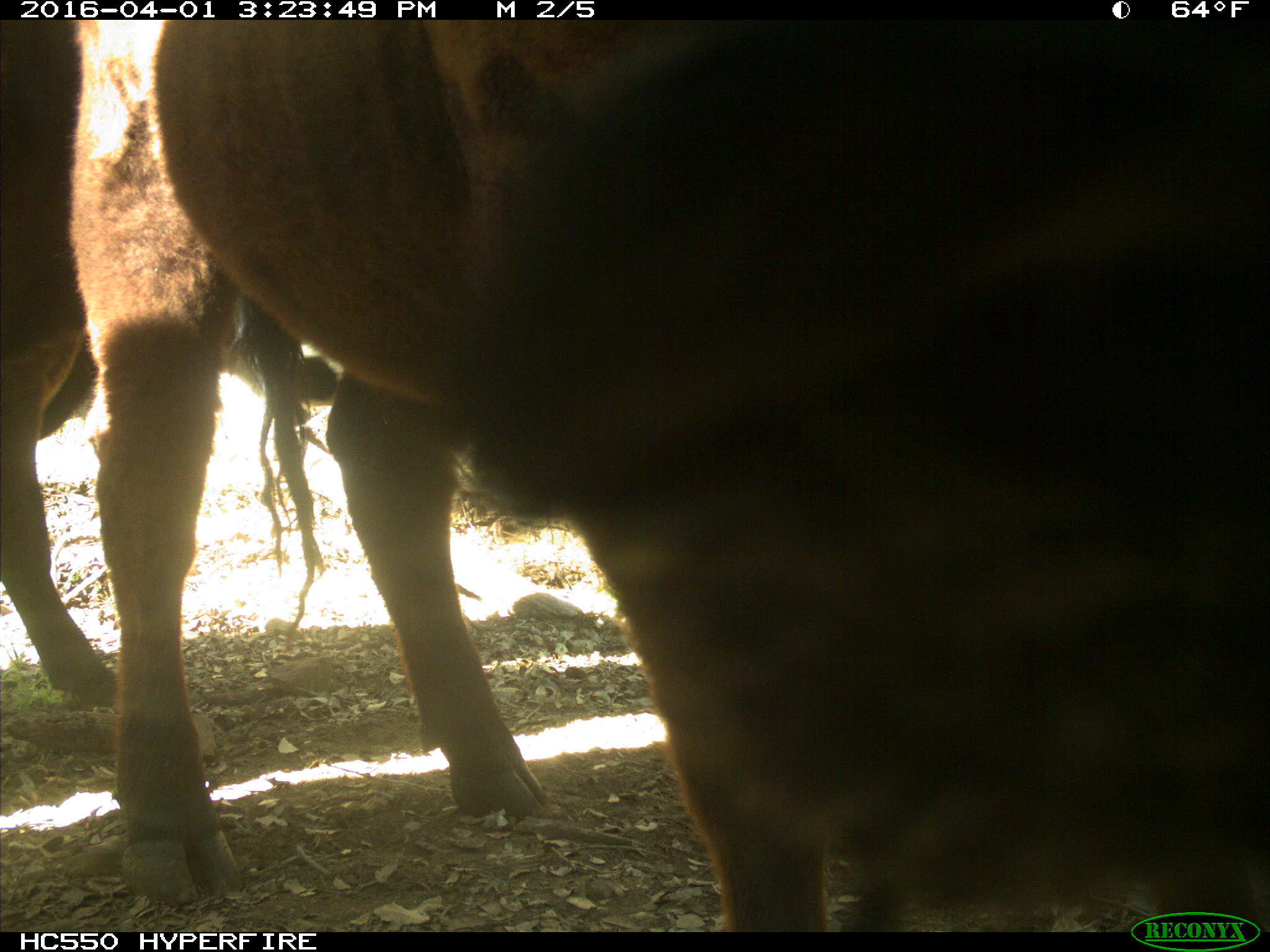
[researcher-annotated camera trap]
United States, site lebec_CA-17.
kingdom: Animalia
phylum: Chordata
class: Mammalia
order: Artiodactyla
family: Bovidae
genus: Bos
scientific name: Bos taurus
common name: domestic cow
Bos taurus (domestic cow).